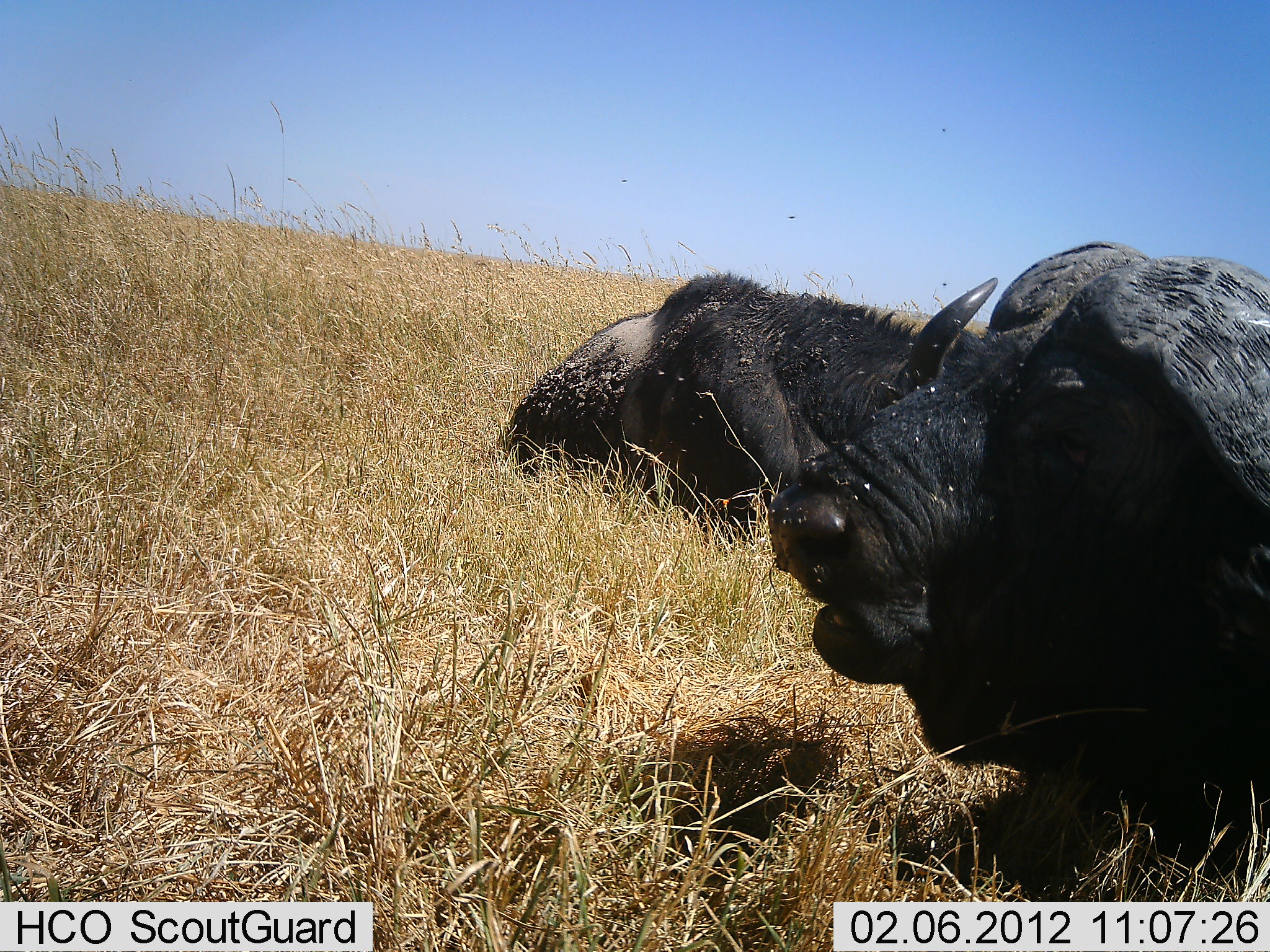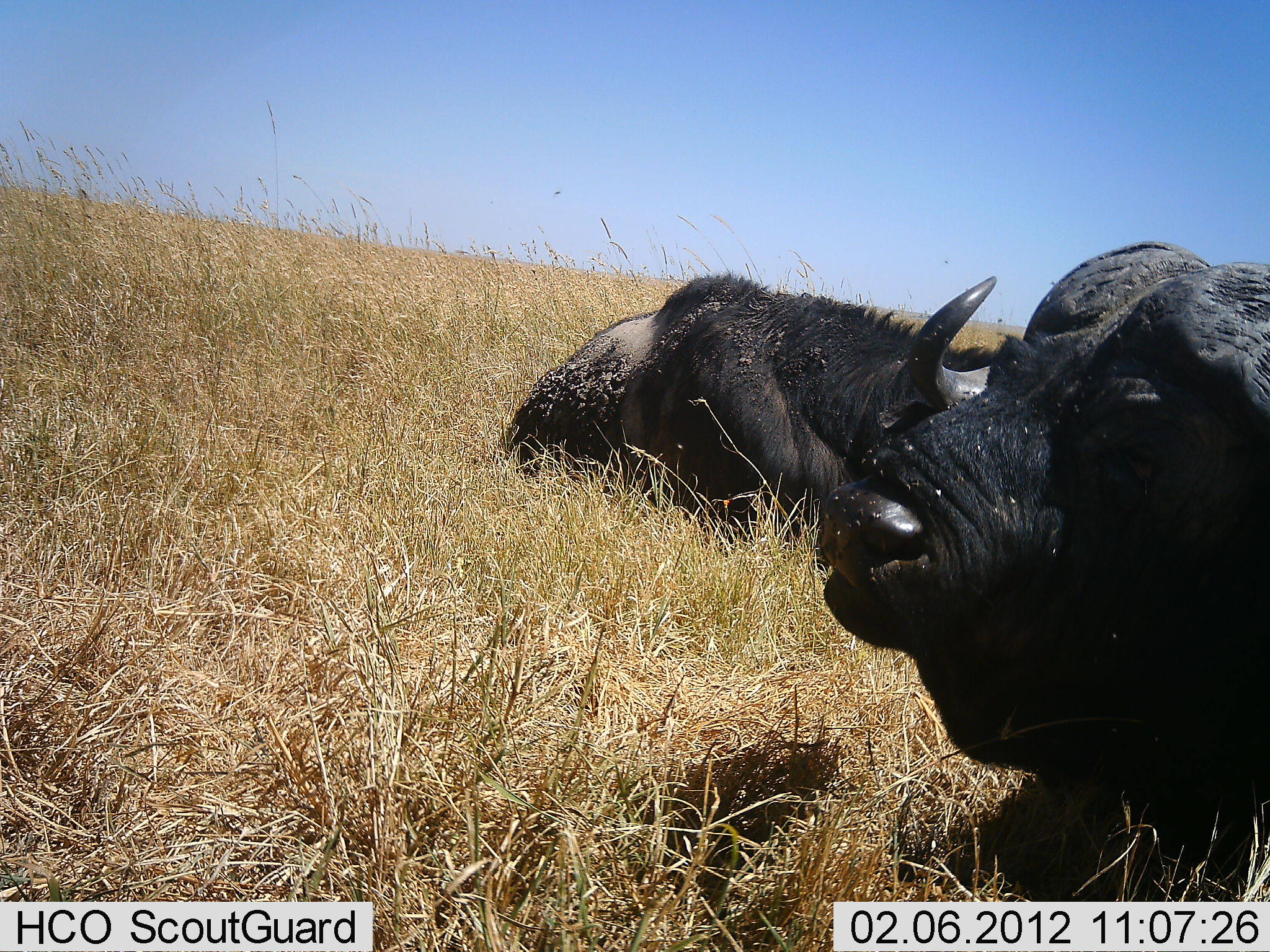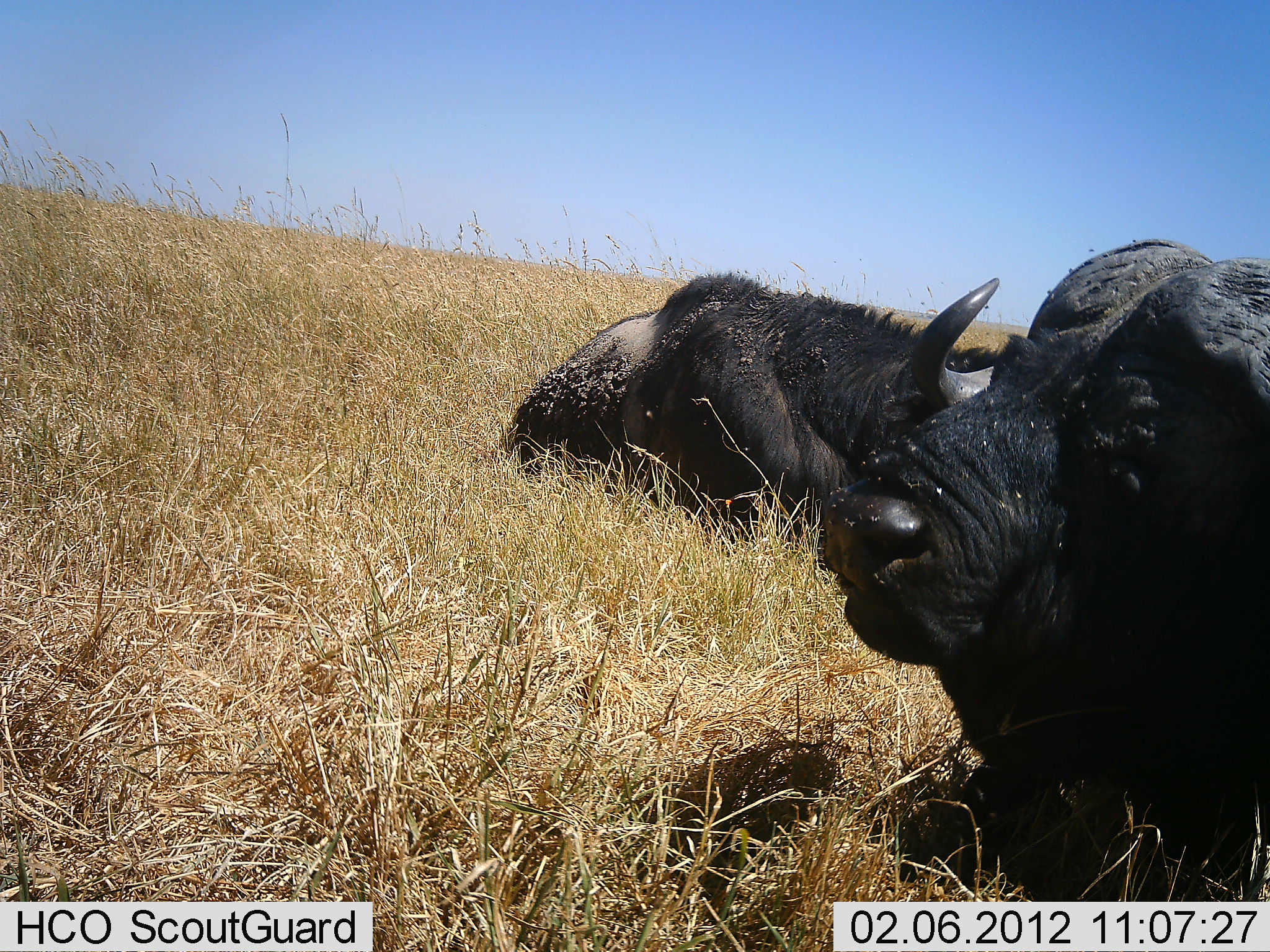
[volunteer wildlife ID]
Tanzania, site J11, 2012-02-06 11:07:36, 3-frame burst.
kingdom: Animalia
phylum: Chordata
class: Mammalia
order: Artiodactyla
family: Bovidae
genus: Syncerus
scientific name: Syncerus caffer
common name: cape buffalo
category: buffalo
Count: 2.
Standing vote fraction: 8%.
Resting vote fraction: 100%.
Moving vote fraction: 0%.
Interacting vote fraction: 0%.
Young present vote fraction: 0%.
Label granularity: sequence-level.